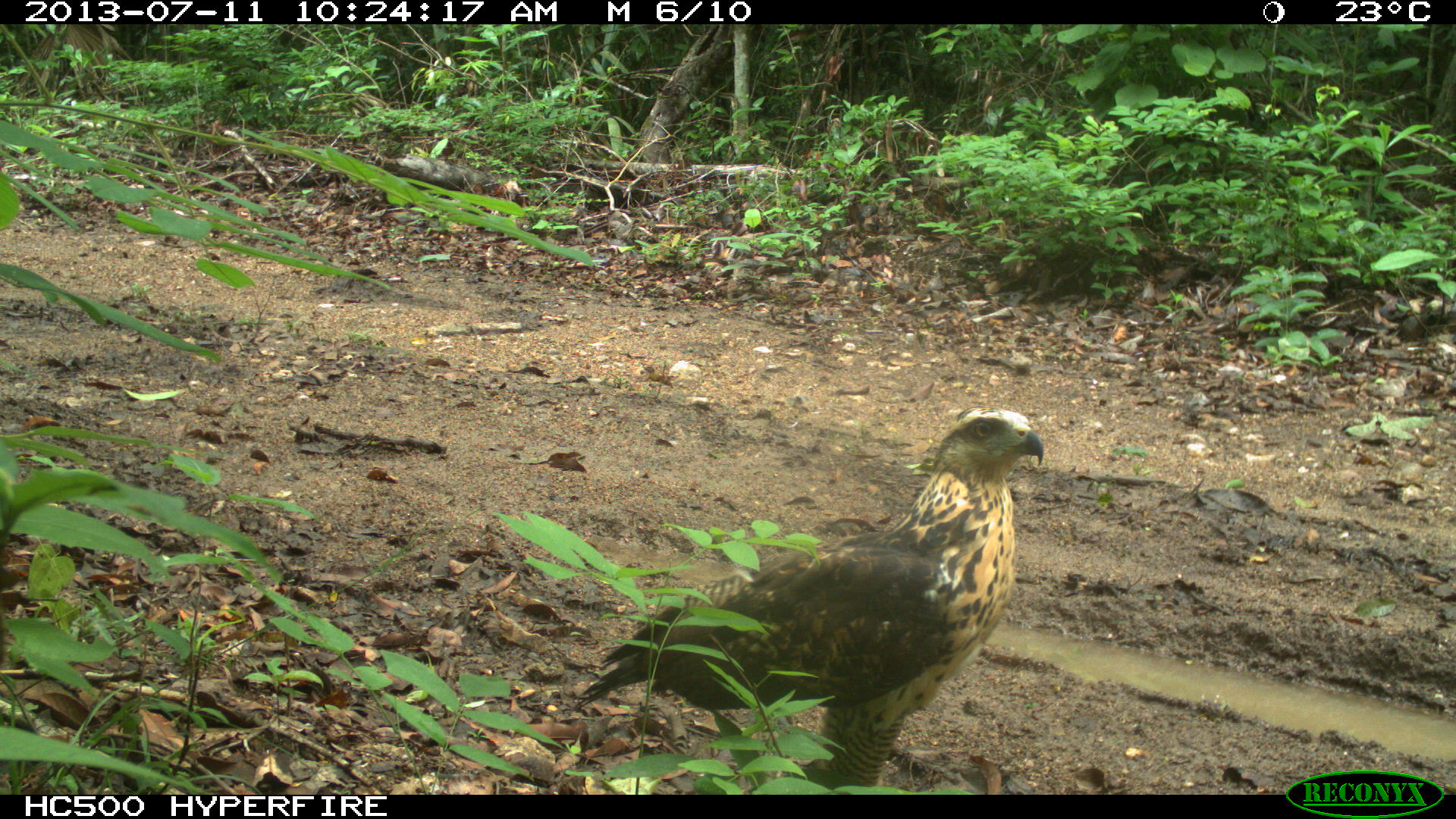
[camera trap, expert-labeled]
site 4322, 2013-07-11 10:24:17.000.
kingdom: Animalia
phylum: Chordata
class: Aves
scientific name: Aves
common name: birds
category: unknown raptor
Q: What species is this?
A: Unknown raptor (birds) (Aves).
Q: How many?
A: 1.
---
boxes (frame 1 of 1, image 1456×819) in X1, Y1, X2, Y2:
unknown raptor: 567, 403, 1044, 793